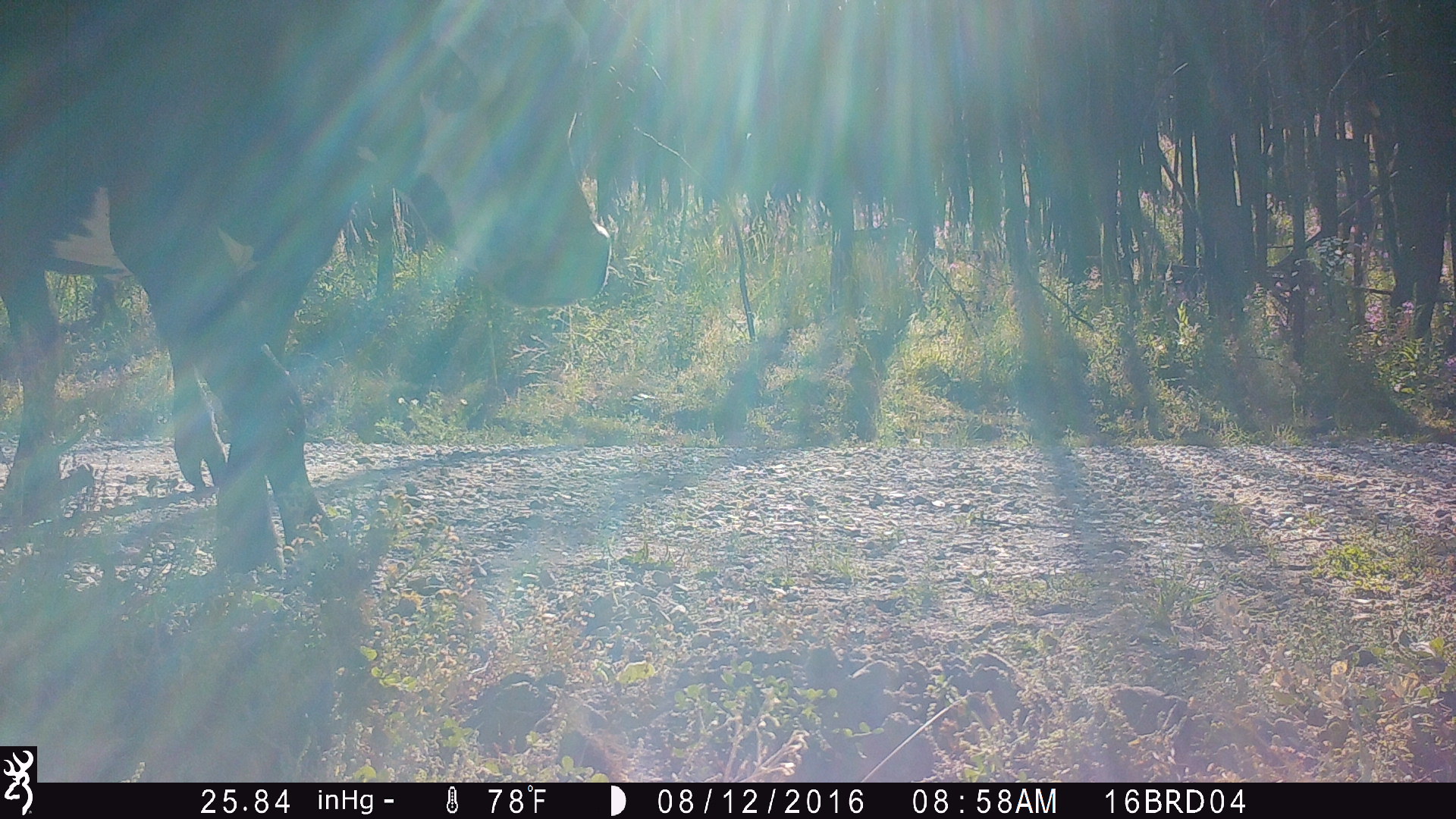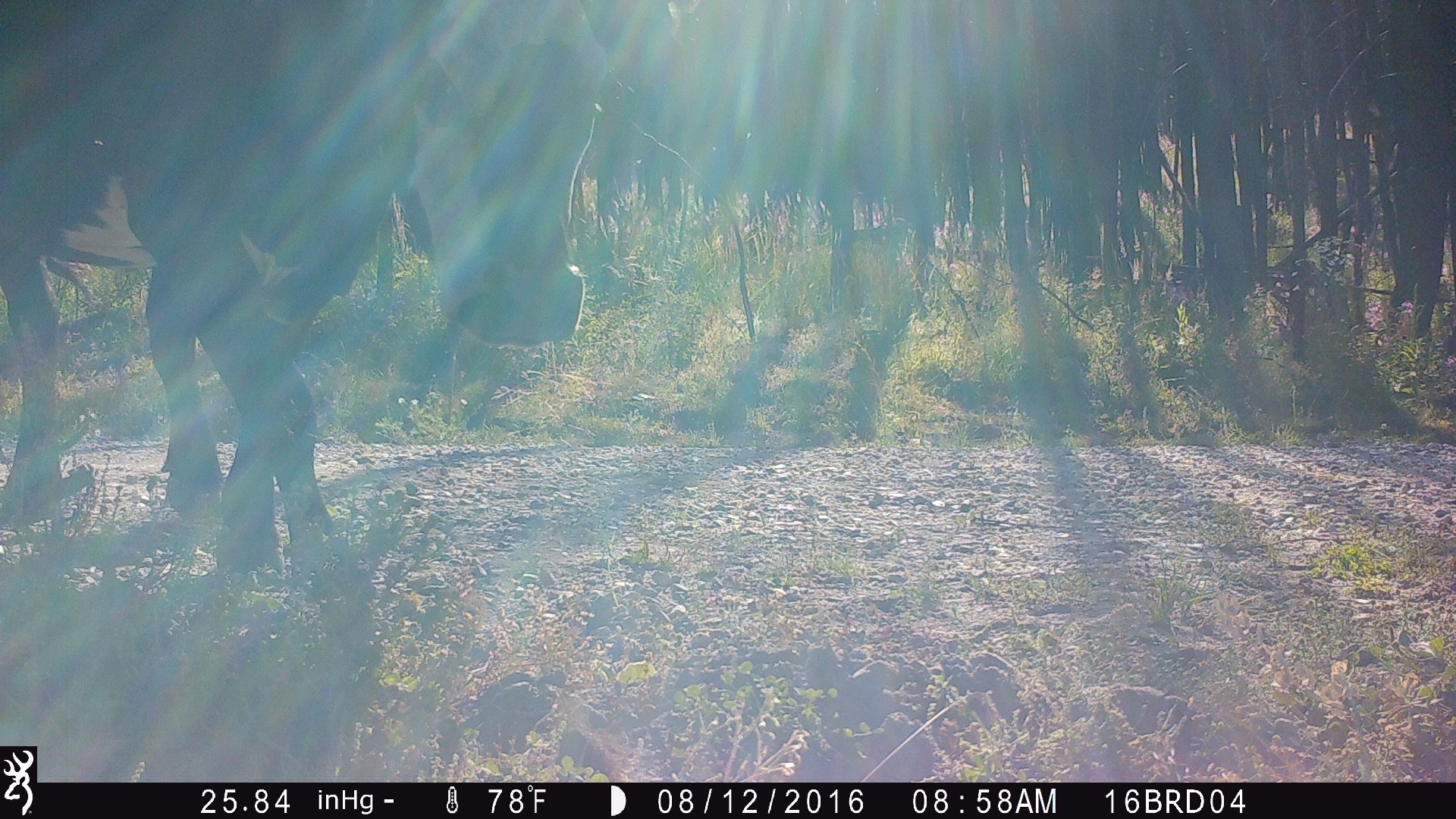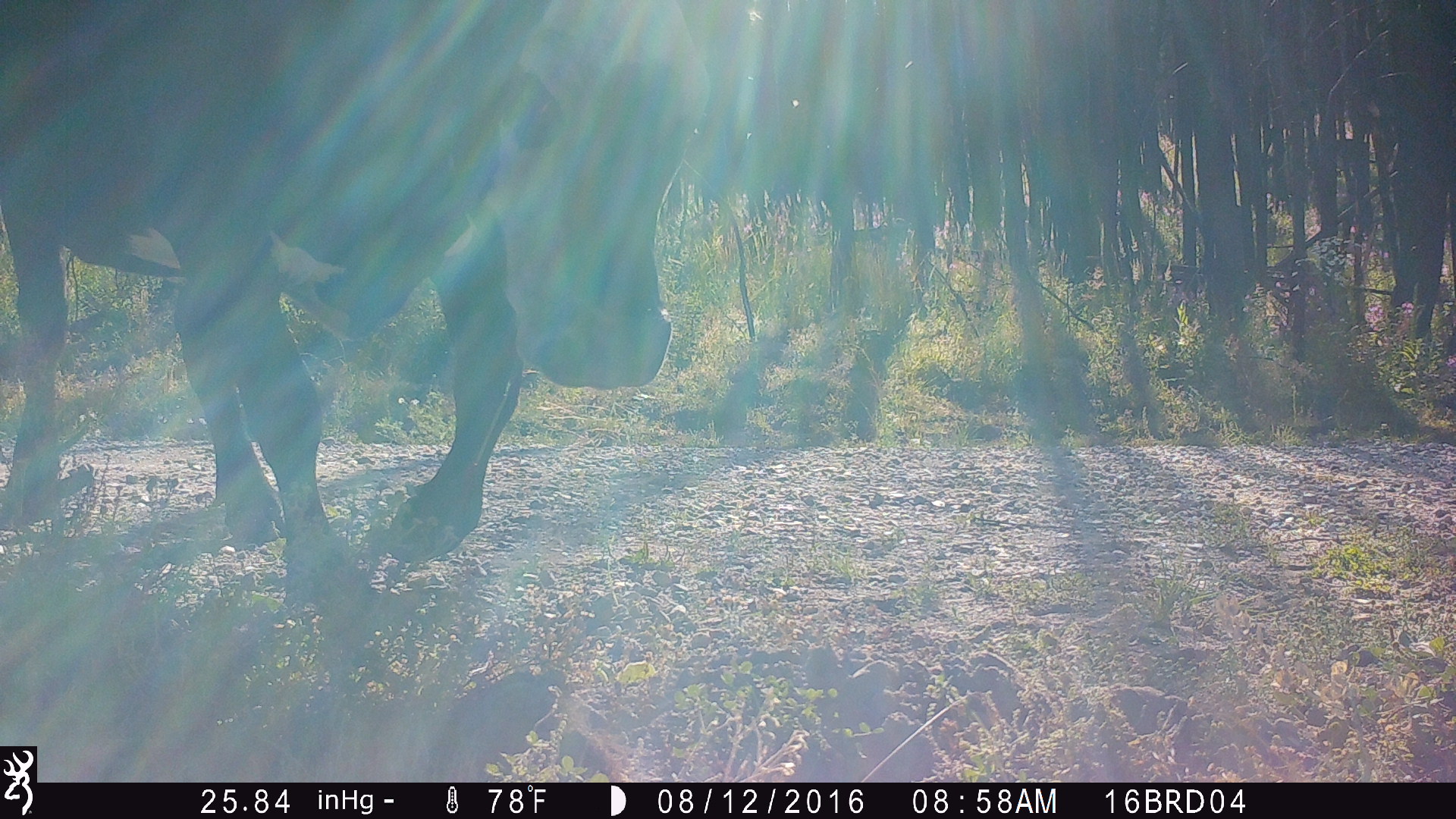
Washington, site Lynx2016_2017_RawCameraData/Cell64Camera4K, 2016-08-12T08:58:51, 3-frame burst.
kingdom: Animalia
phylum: Chordata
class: Mammalia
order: Artiodactyla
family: Bovidae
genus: Bos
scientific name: Bos taurus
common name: domestic cattle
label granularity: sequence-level